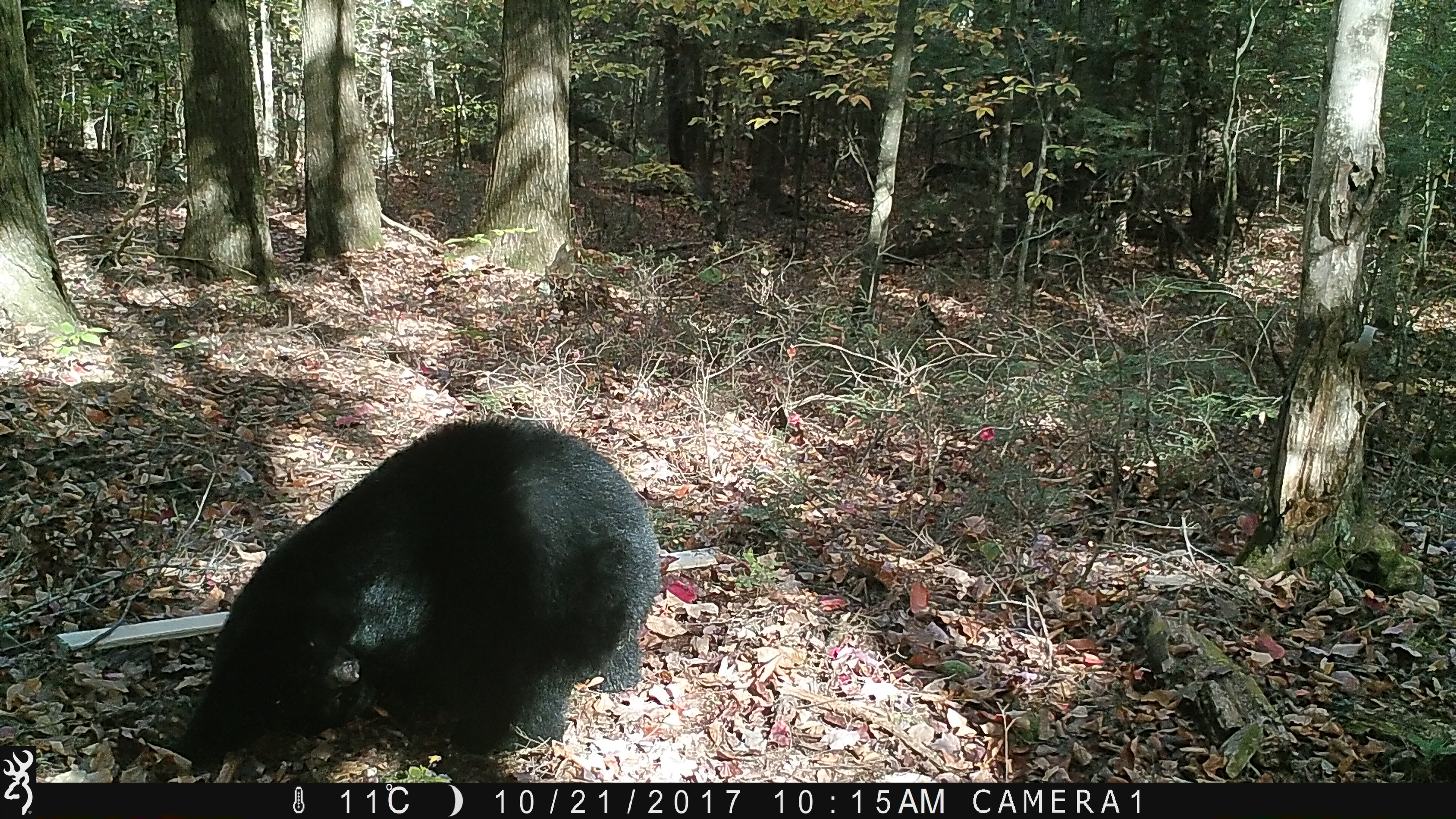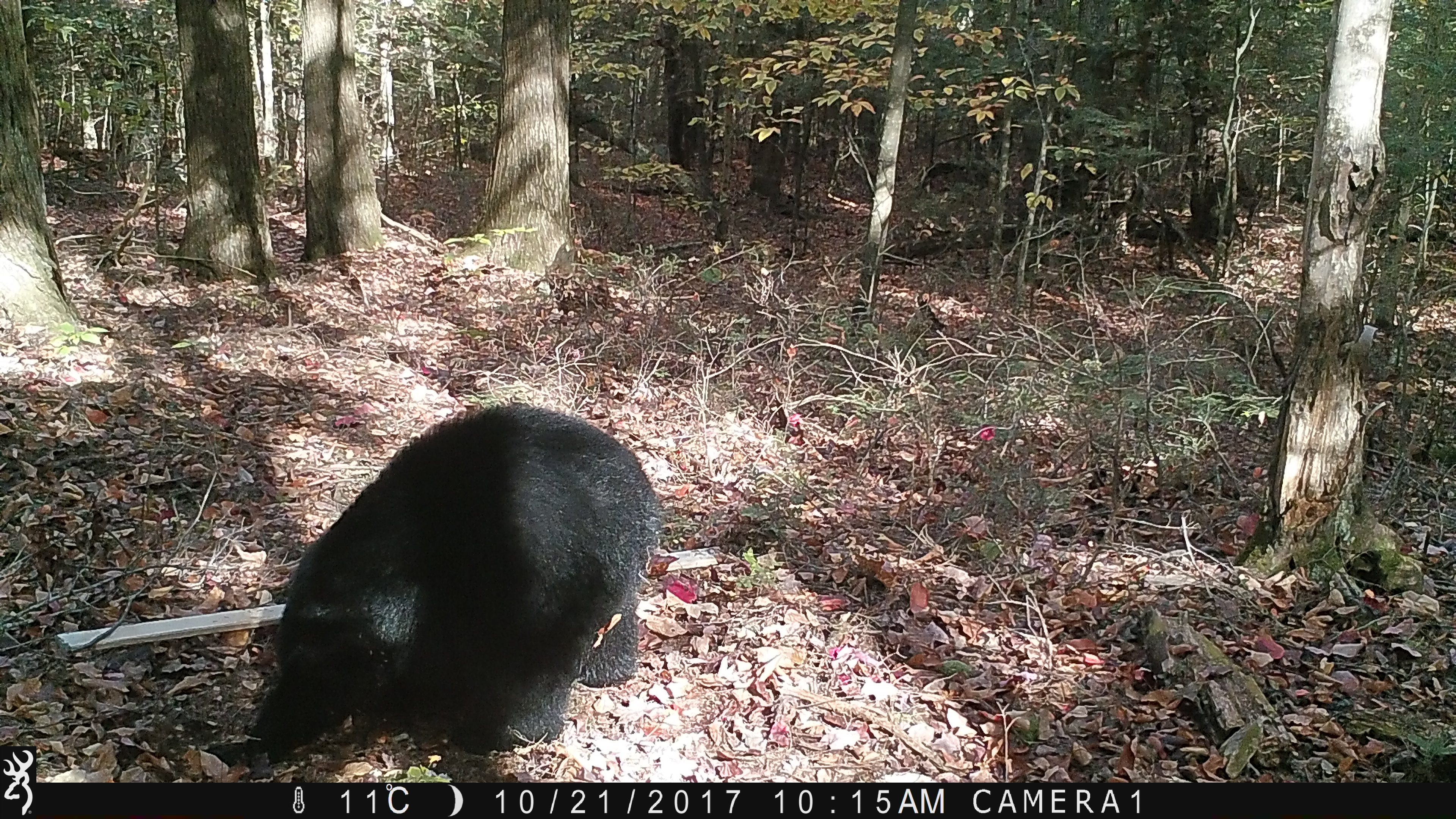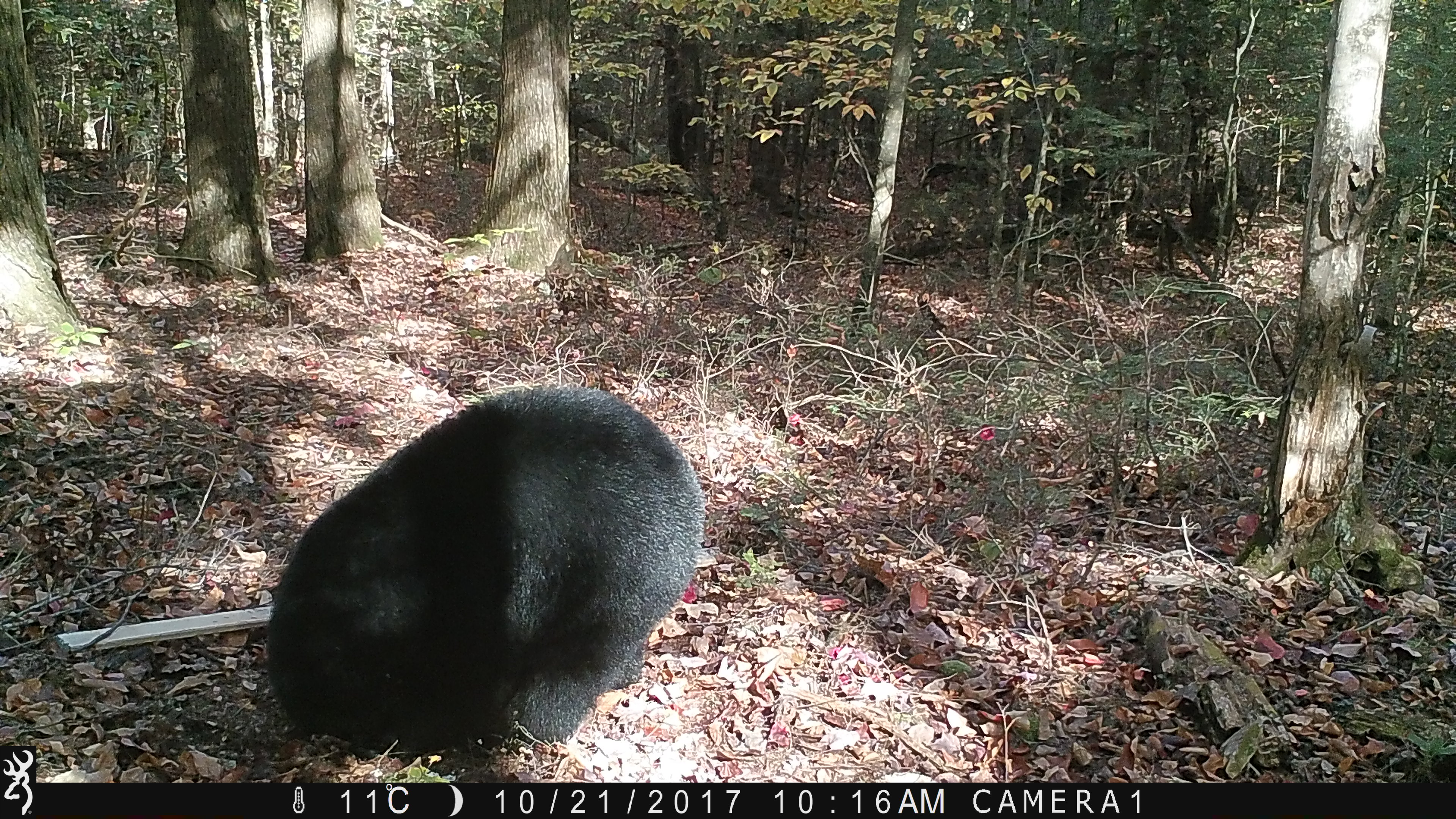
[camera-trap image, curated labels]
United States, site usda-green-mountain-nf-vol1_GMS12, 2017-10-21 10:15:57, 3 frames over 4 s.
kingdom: Animalia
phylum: Chordata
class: Mammalia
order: Carnivora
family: Ursidae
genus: Ursus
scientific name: Ursus americanus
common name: black bear